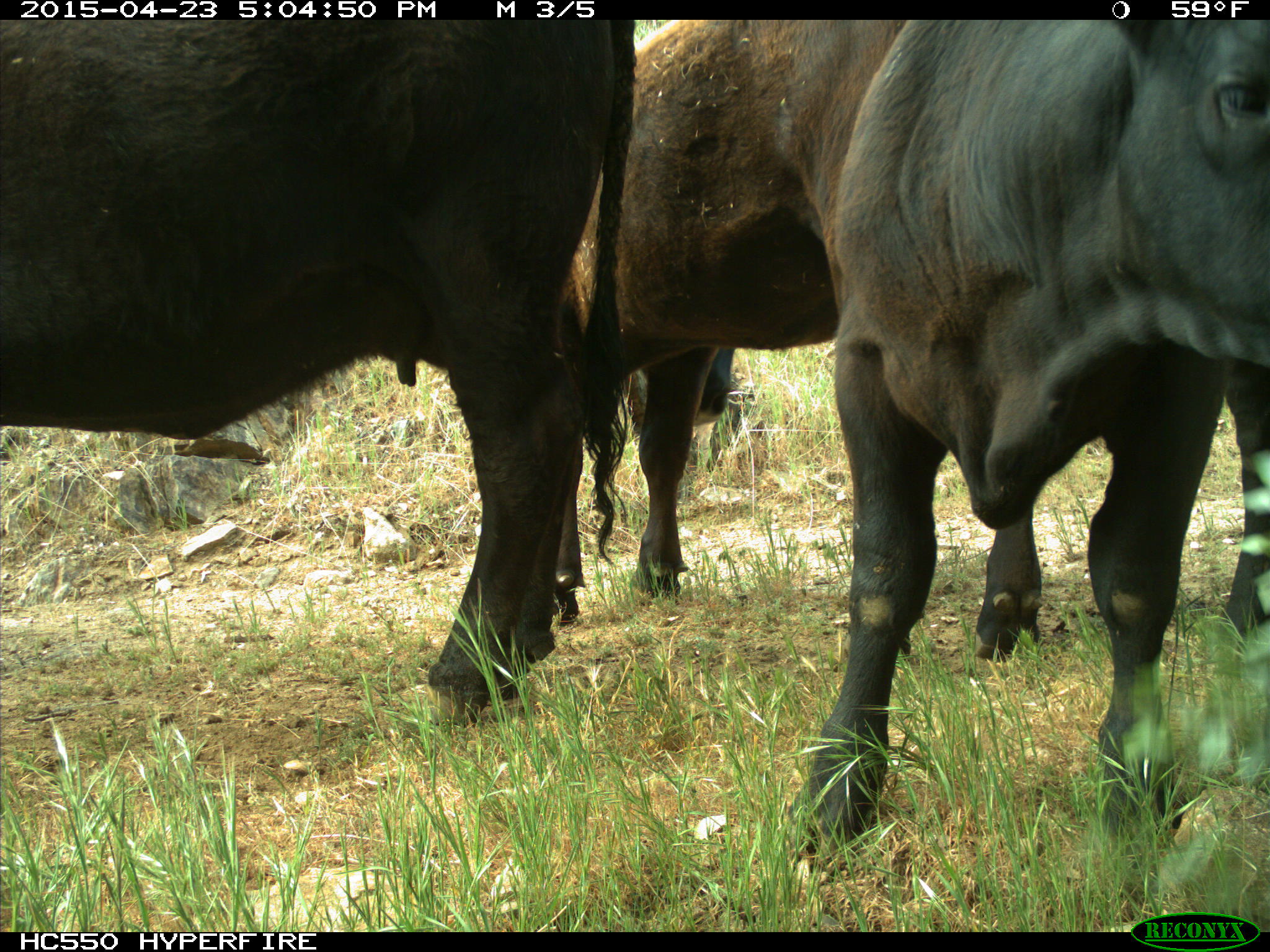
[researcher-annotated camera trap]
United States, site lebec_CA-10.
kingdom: Animalia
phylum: Chordata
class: Mammalia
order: Artiodactyla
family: Bovidae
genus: Bos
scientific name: Bos taurus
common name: domestic cow